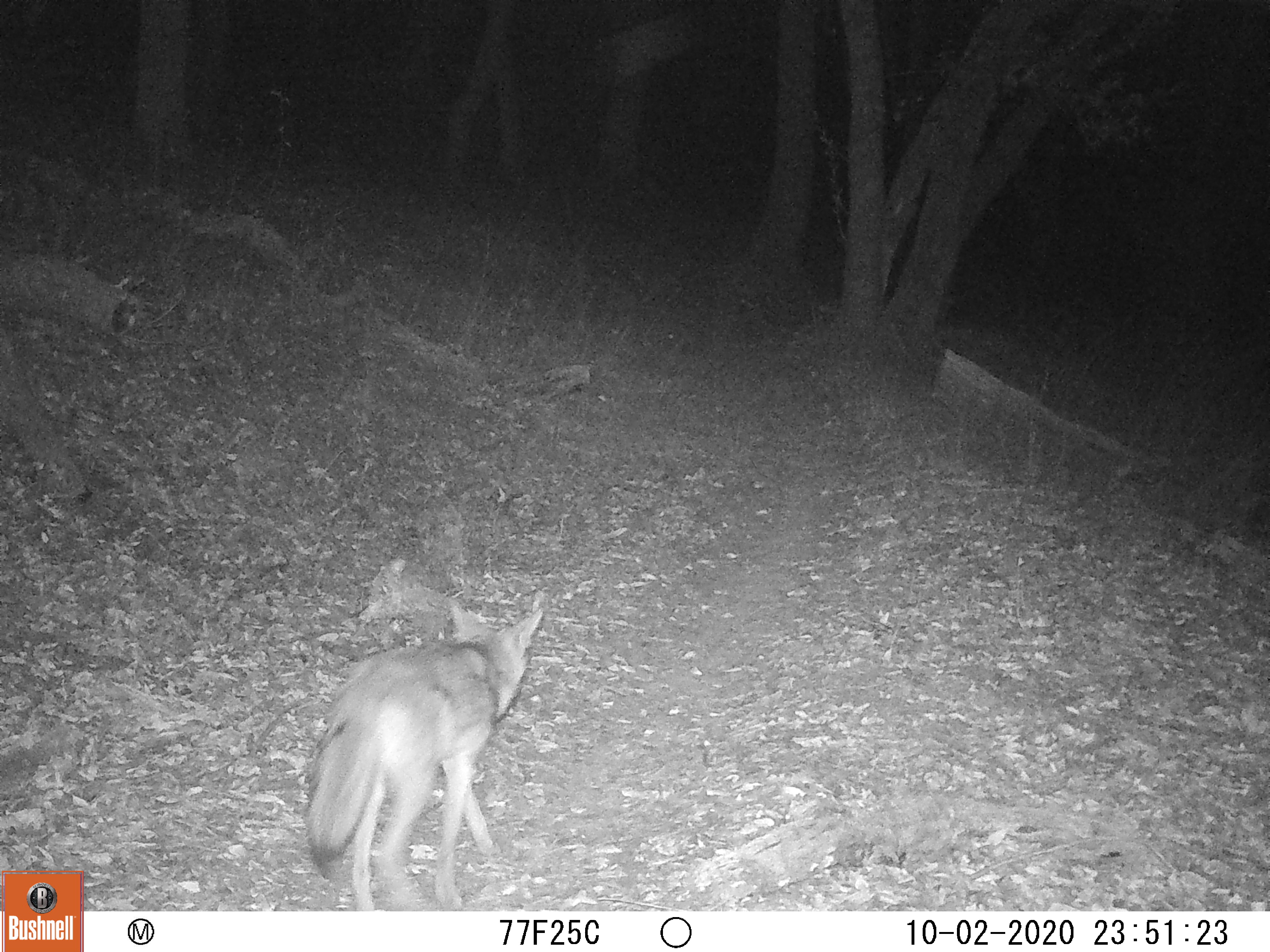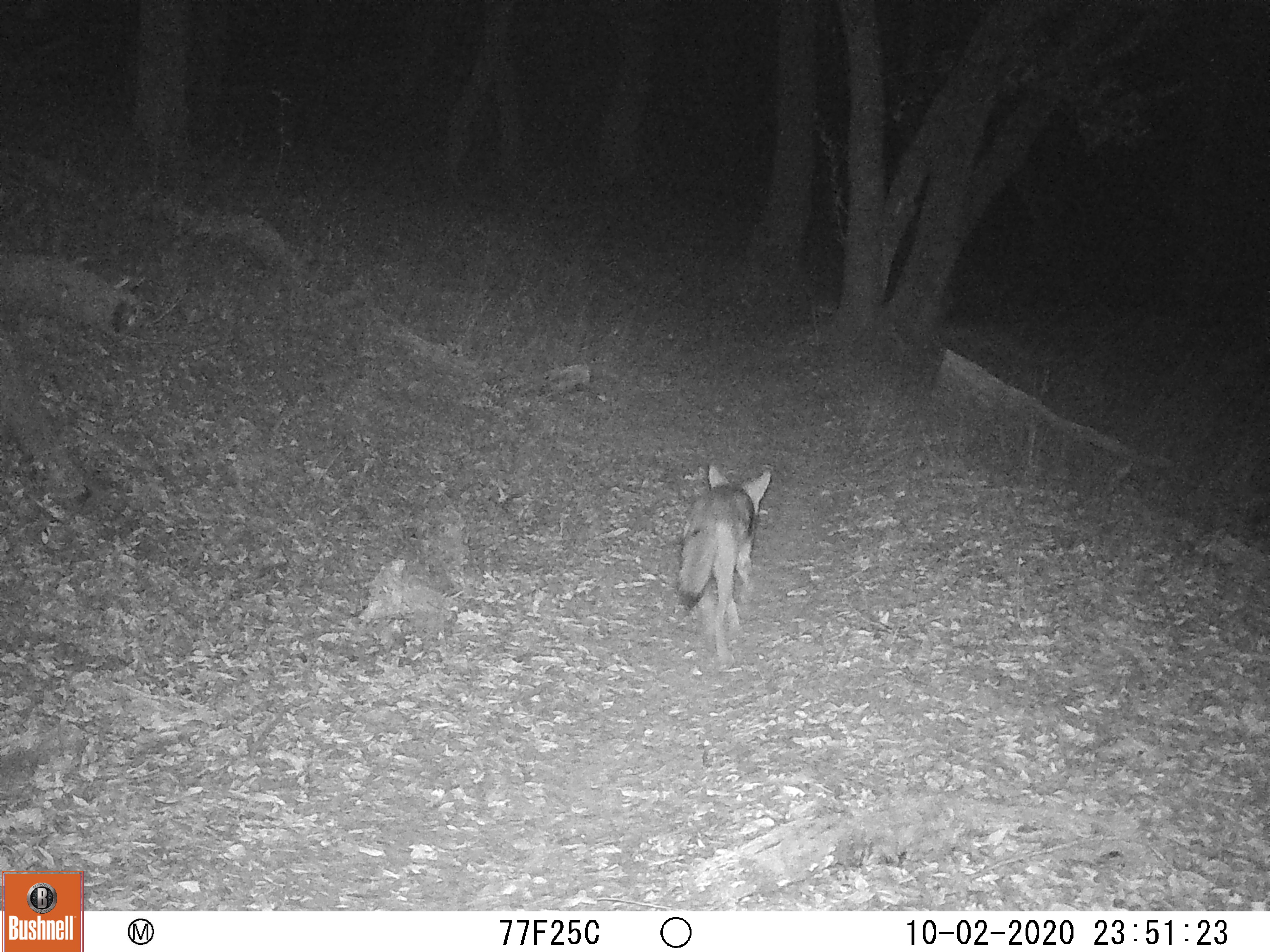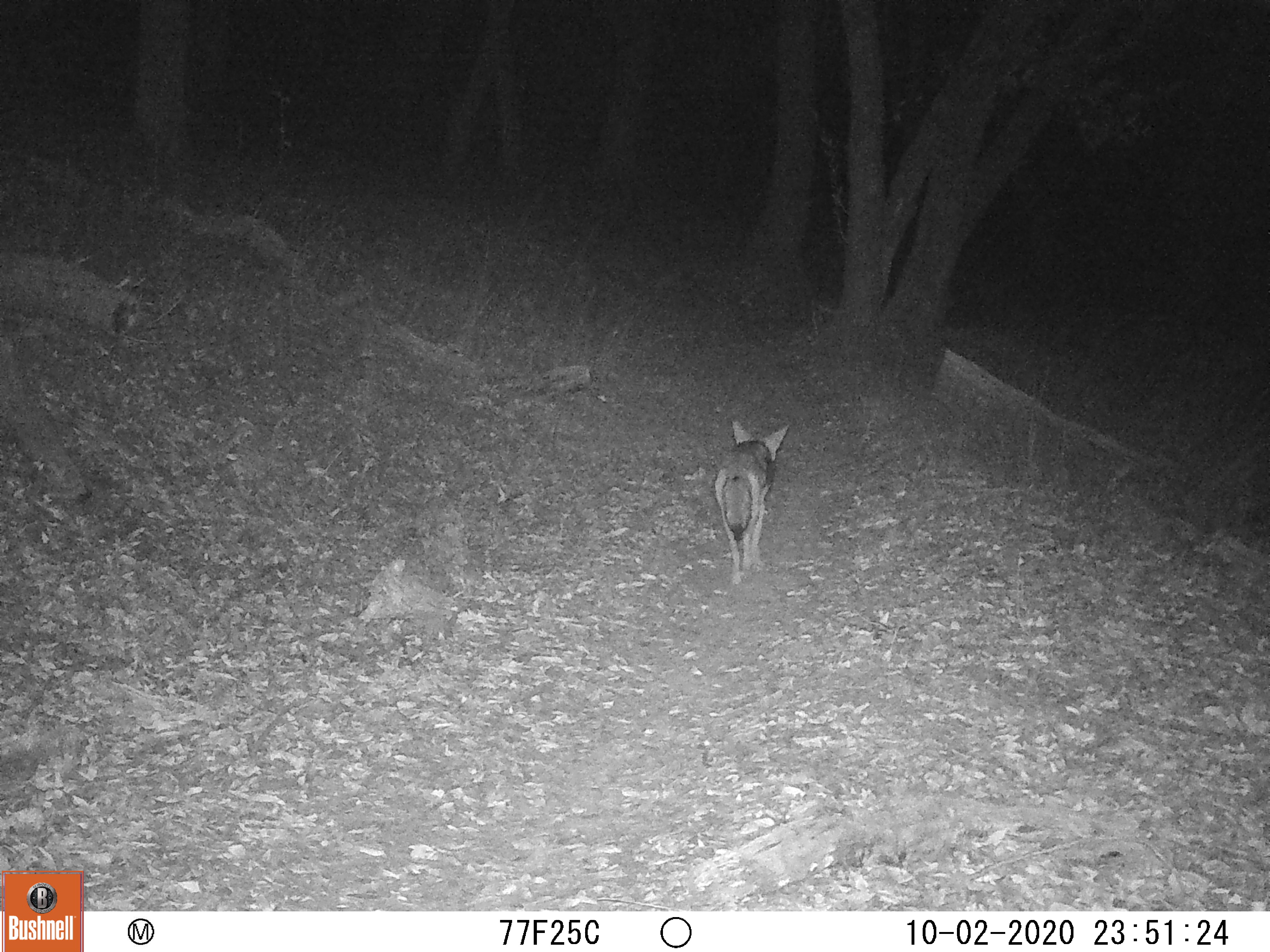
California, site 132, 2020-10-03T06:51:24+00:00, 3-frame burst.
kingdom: Animalia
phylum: Chordata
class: Mammalia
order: Carnivora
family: Canidae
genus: Urocyon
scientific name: Urocyon cinereoargenteus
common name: gray fox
Gray fox (Urocyon cinereoargenteus).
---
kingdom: Animalia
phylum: Chordata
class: Mammalia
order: Carnivora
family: Canidae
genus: Canis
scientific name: Canis latrans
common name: coyote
Coyote (Canis latrans).